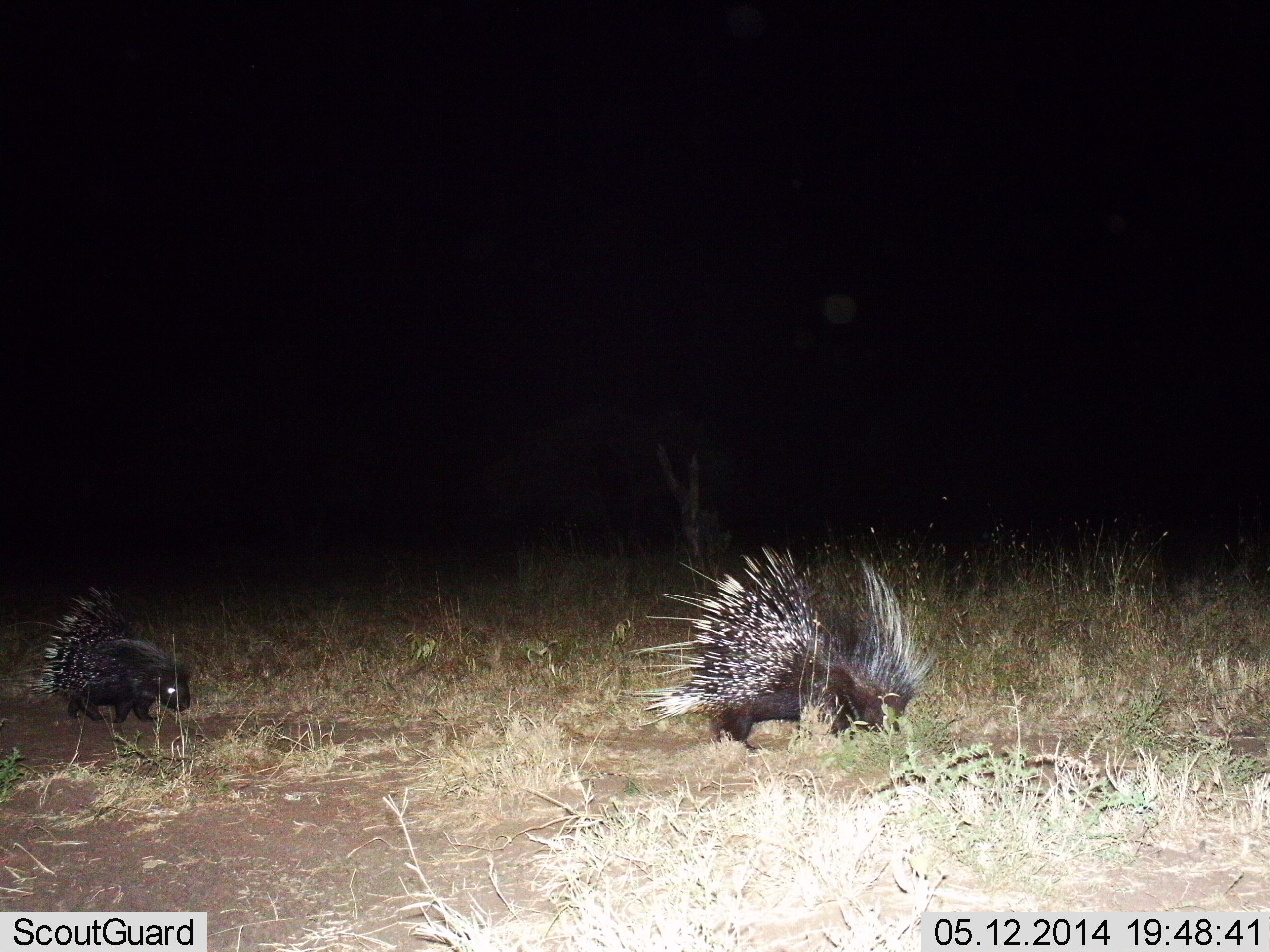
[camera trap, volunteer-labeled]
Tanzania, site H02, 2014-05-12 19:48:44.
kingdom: Animalia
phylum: Chordata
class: Mammalia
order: Rodentia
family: Hystricidae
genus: Hystrix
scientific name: Hystrix cristata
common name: crested porcupine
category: porcupine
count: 2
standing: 0%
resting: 0%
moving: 70%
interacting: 0%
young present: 20%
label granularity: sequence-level